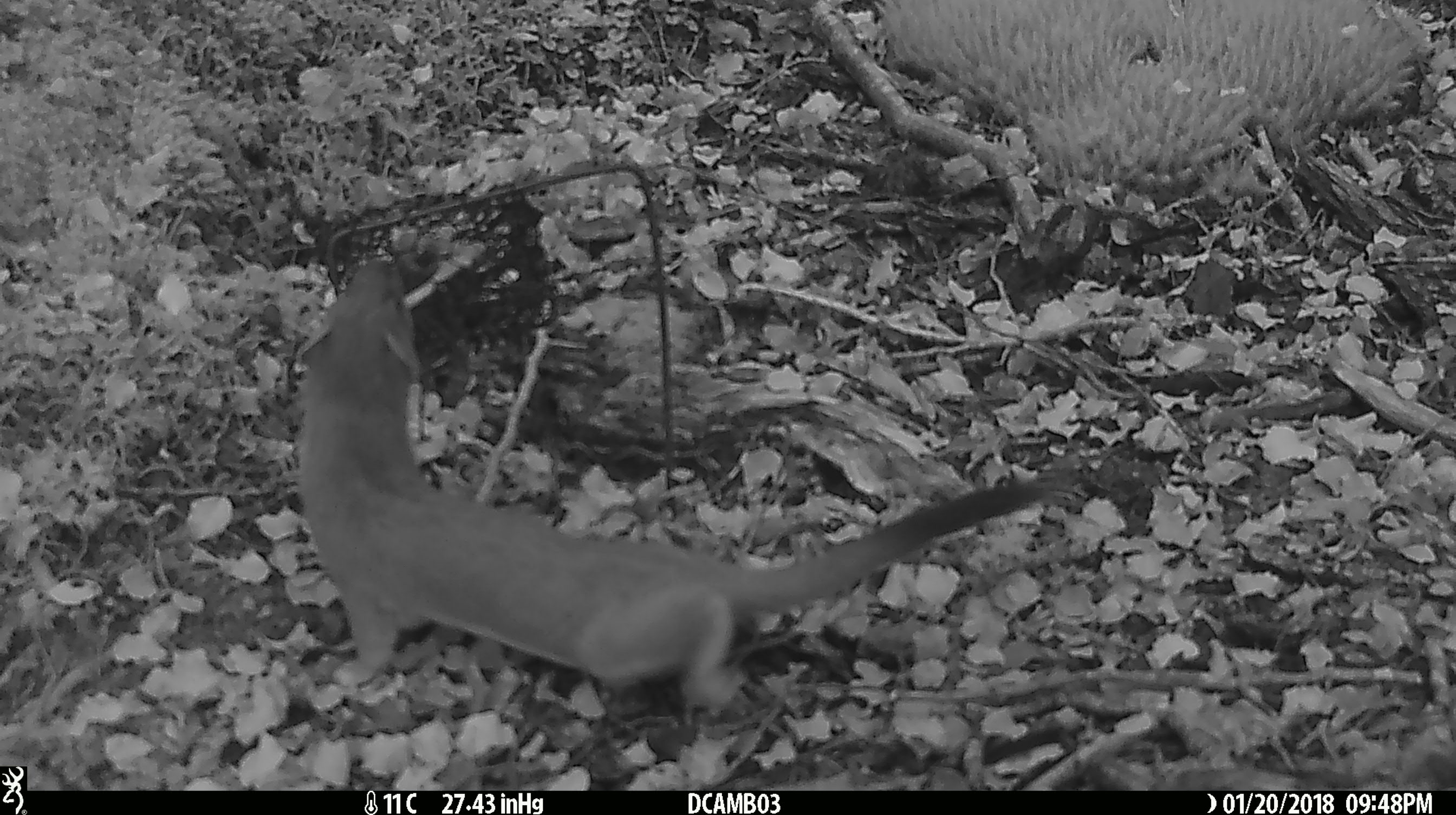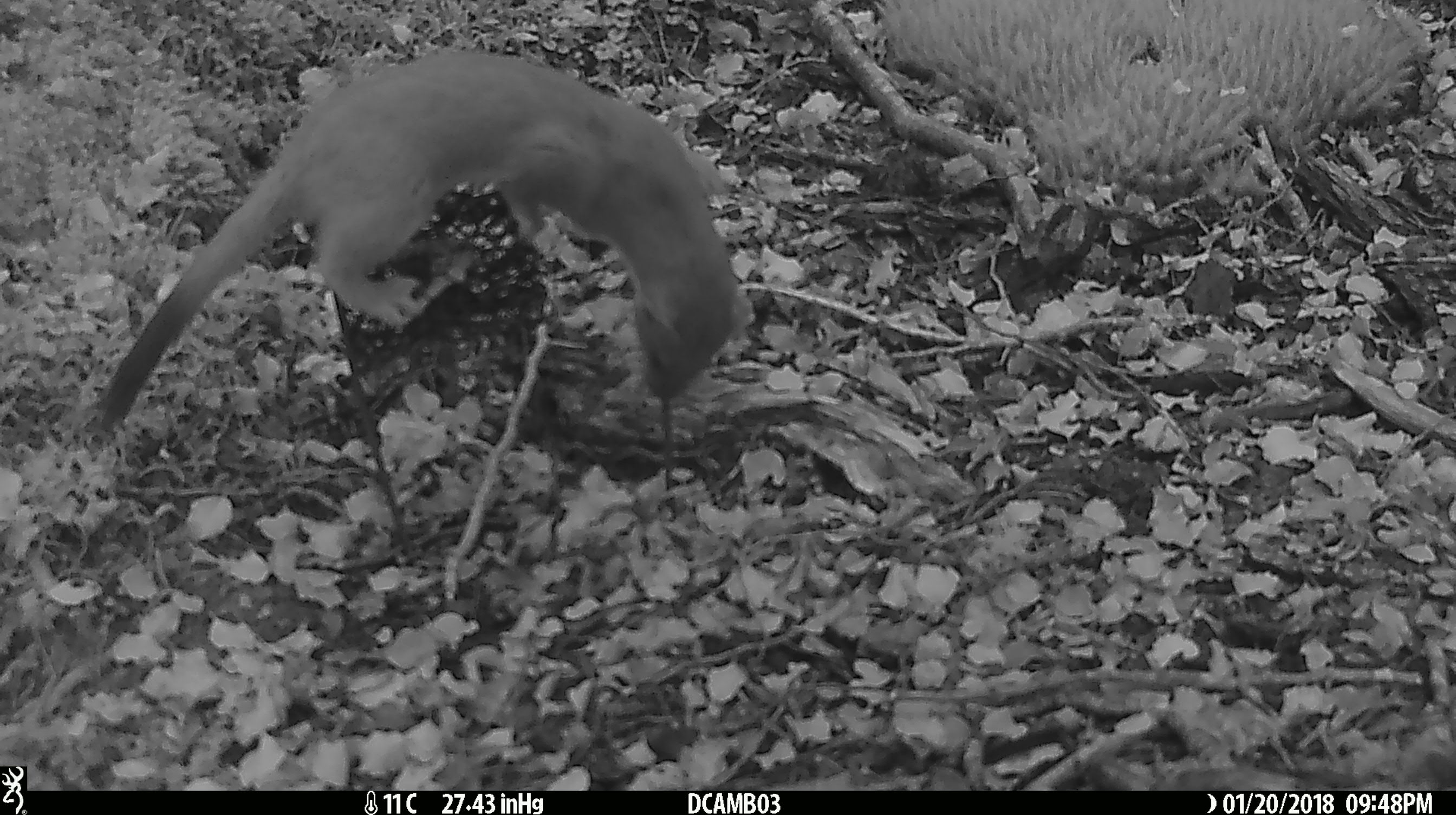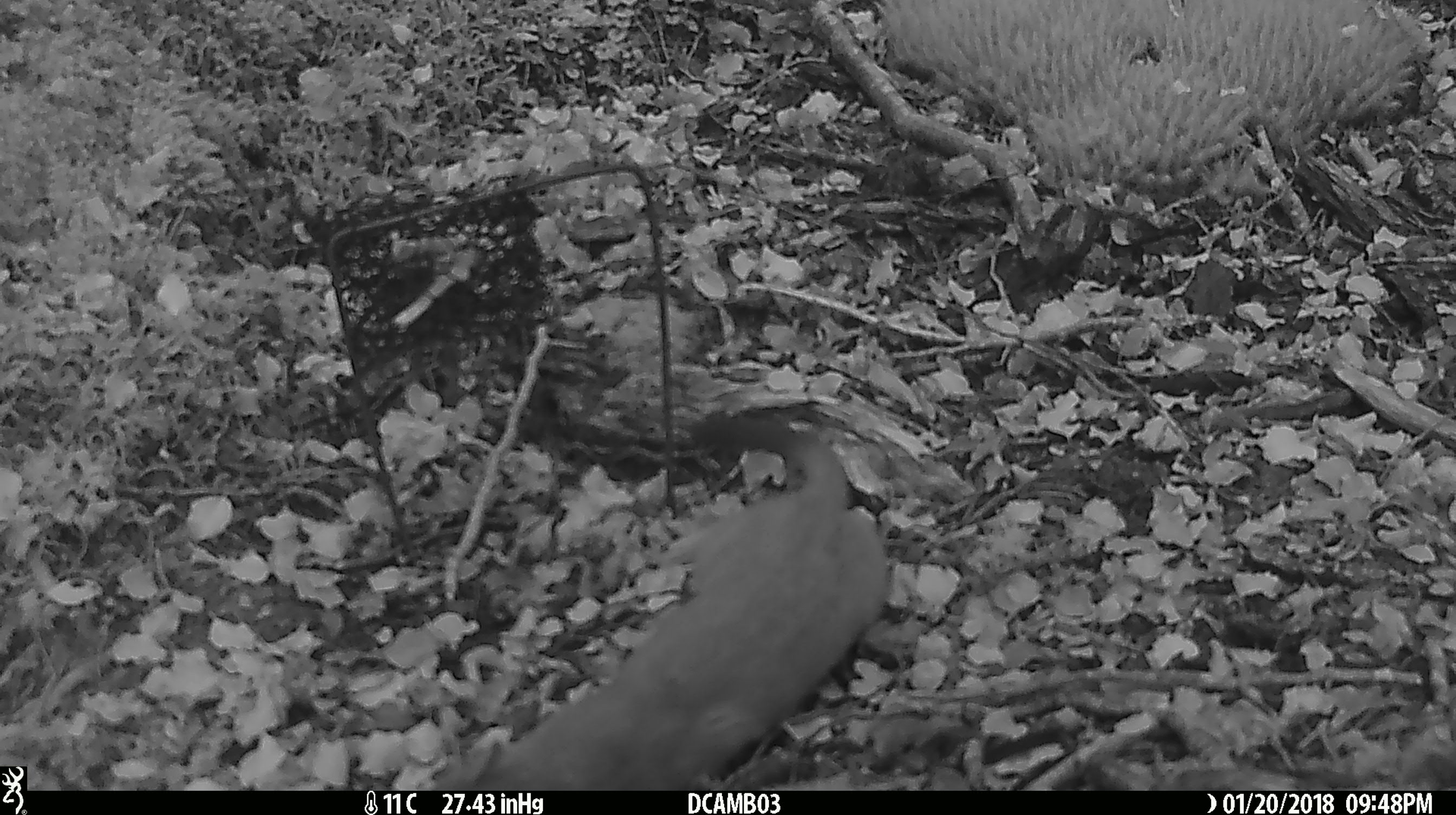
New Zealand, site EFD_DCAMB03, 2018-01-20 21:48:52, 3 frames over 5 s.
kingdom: Animalia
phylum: Chordata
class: Mammalia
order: Carnivora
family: Mustelidae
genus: Mustela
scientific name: Mustela erminea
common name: stoat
Stoat (Mustela erminea).